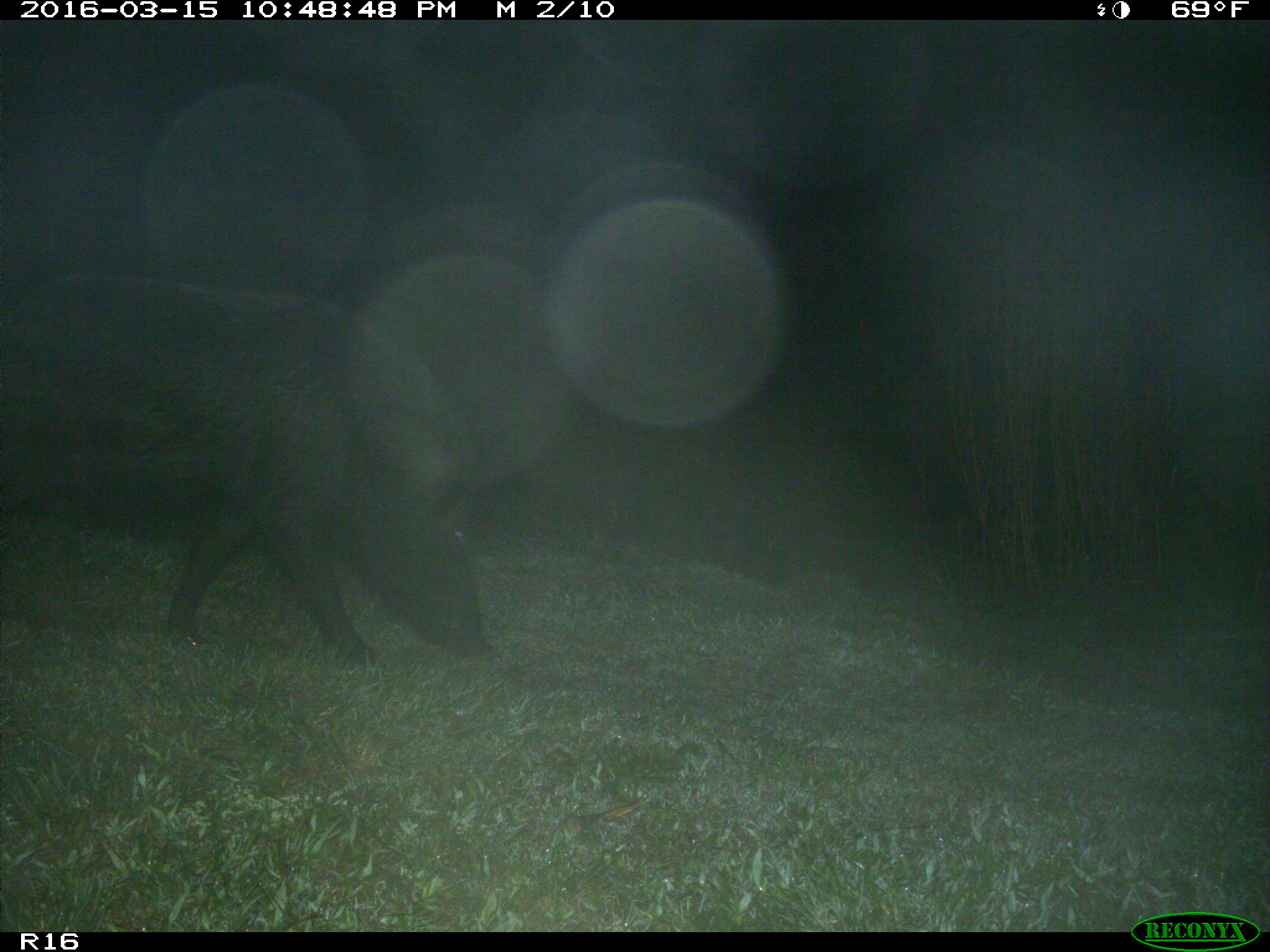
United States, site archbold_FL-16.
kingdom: Animalia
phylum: Chordata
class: Mammalia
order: Artiodactyla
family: Suidae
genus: Sus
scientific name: Sus scrofa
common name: wild boar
Sus scrofa (wild boar).